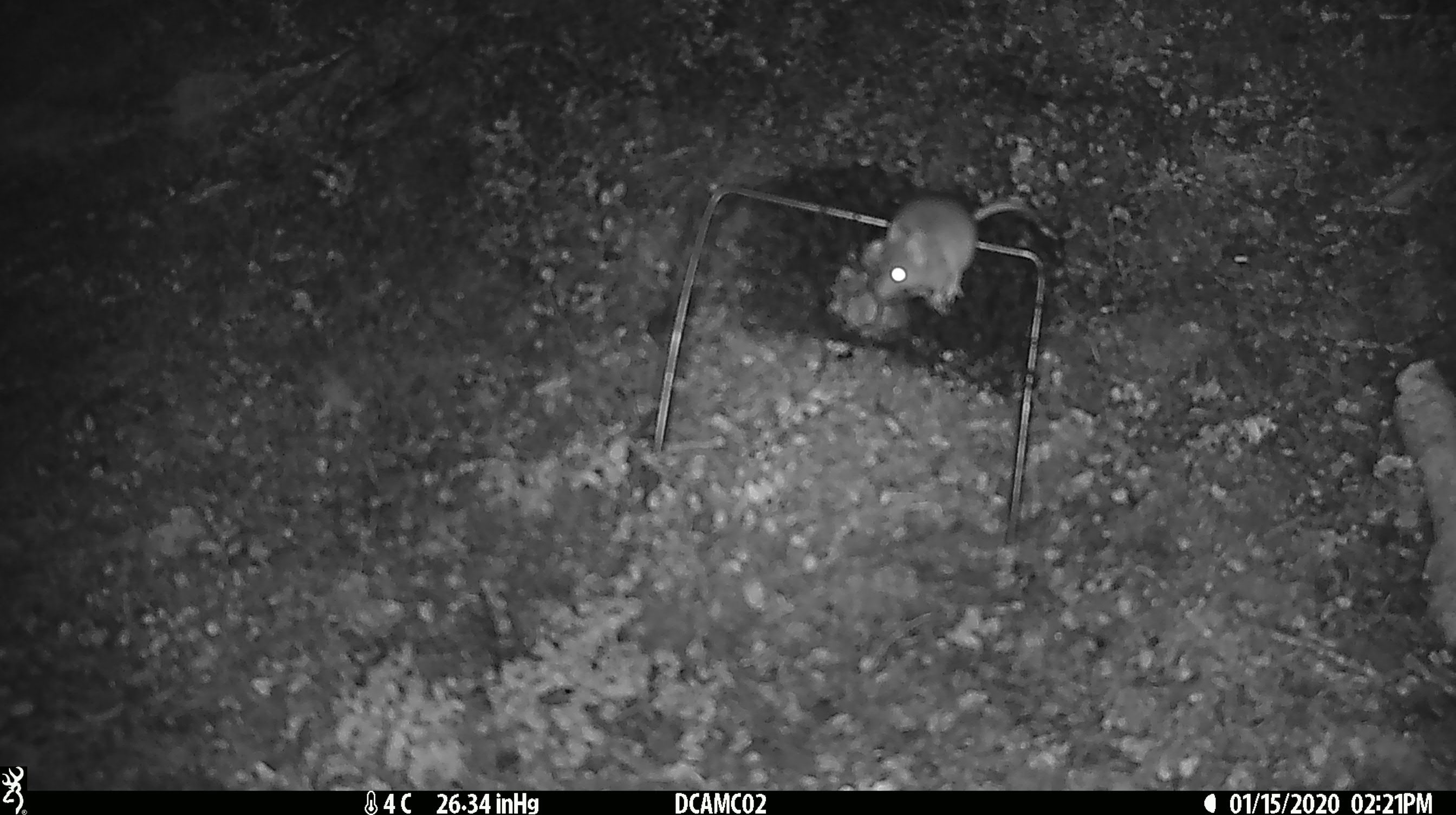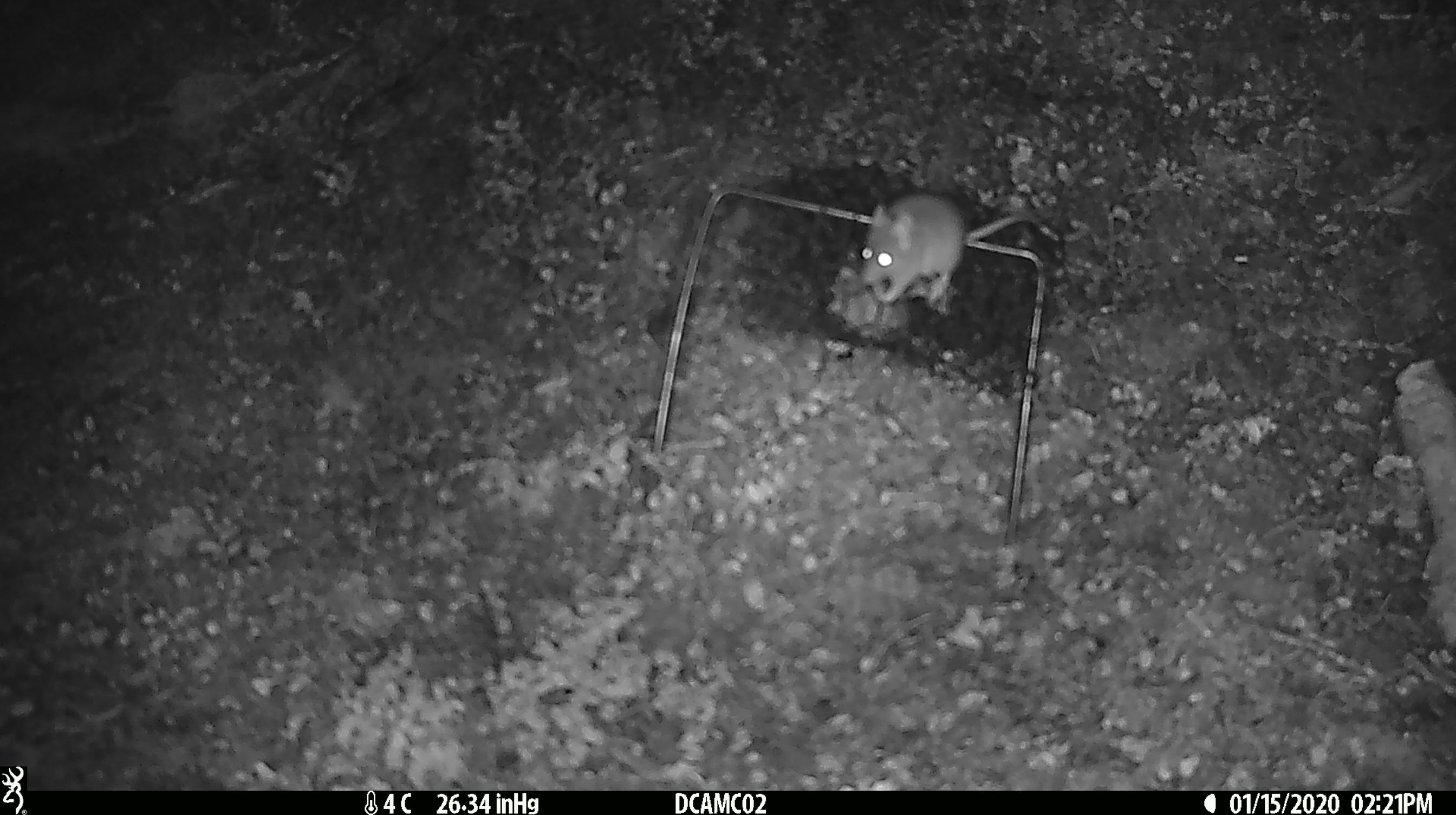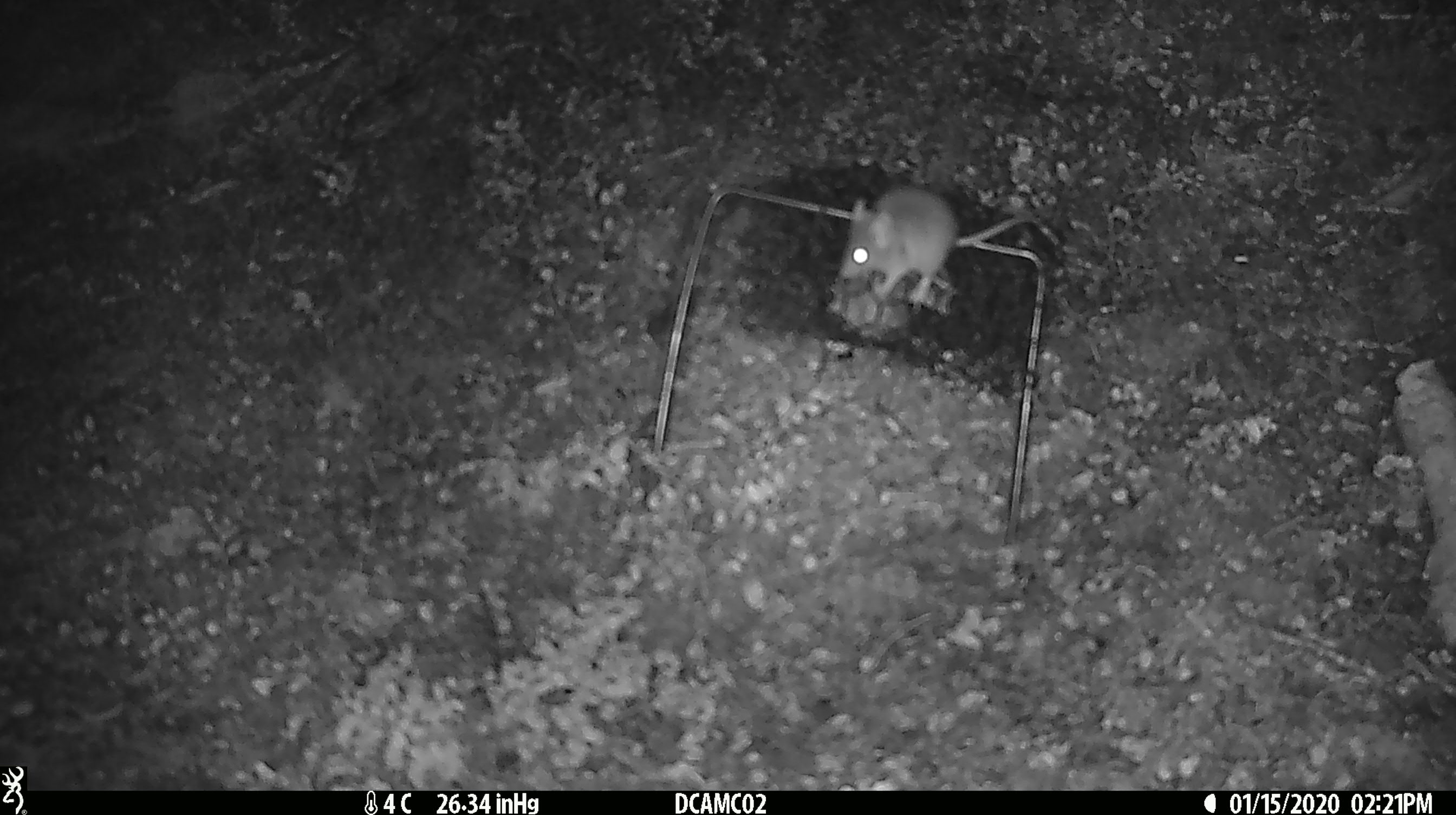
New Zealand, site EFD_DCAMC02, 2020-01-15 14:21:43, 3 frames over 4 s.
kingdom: Animalia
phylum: Chordata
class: Mammalia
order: Rodentia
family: Muridae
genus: Mus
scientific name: Mus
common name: mouse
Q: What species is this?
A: Mouse (Mus).